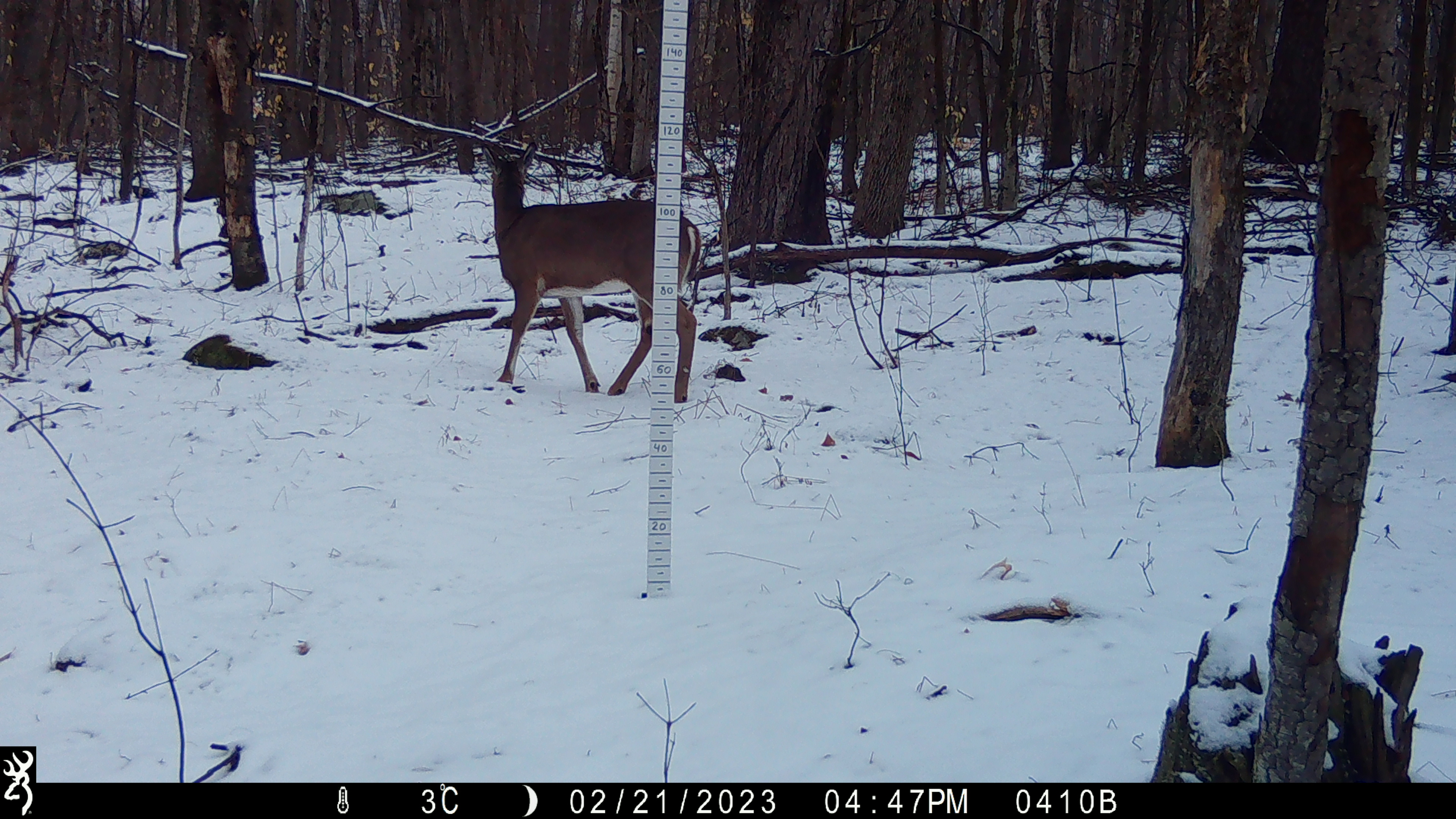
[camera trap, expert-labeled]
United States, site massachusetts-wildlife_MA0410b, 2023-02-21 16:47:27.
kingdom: Animalia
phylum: Chordata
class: Mammalia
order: Artiodactyla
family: Cervidae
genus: Odocoileus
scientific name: Odocoileus virginianus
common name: white-tailed deer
White-tailed deer (Odocoileus virginianus).